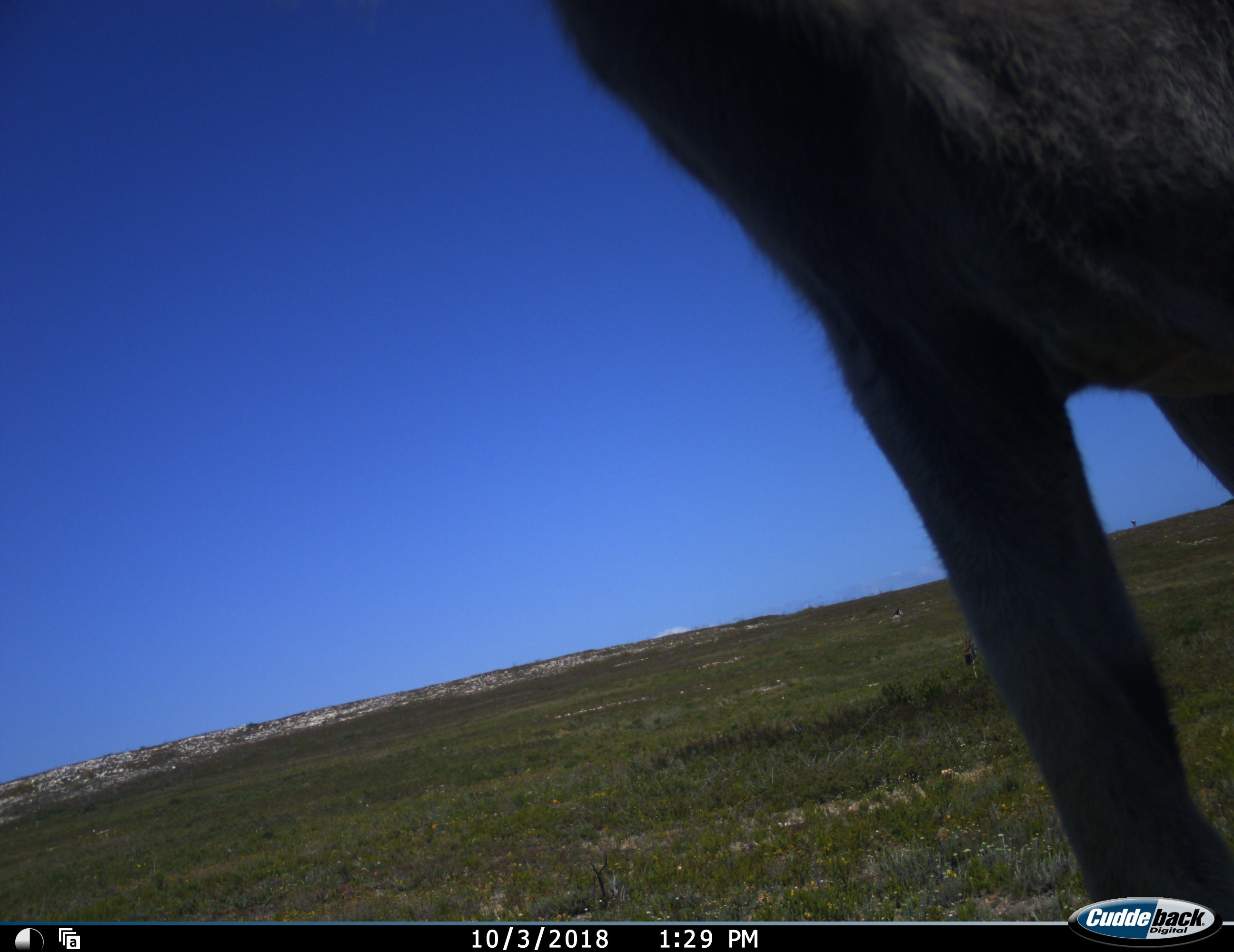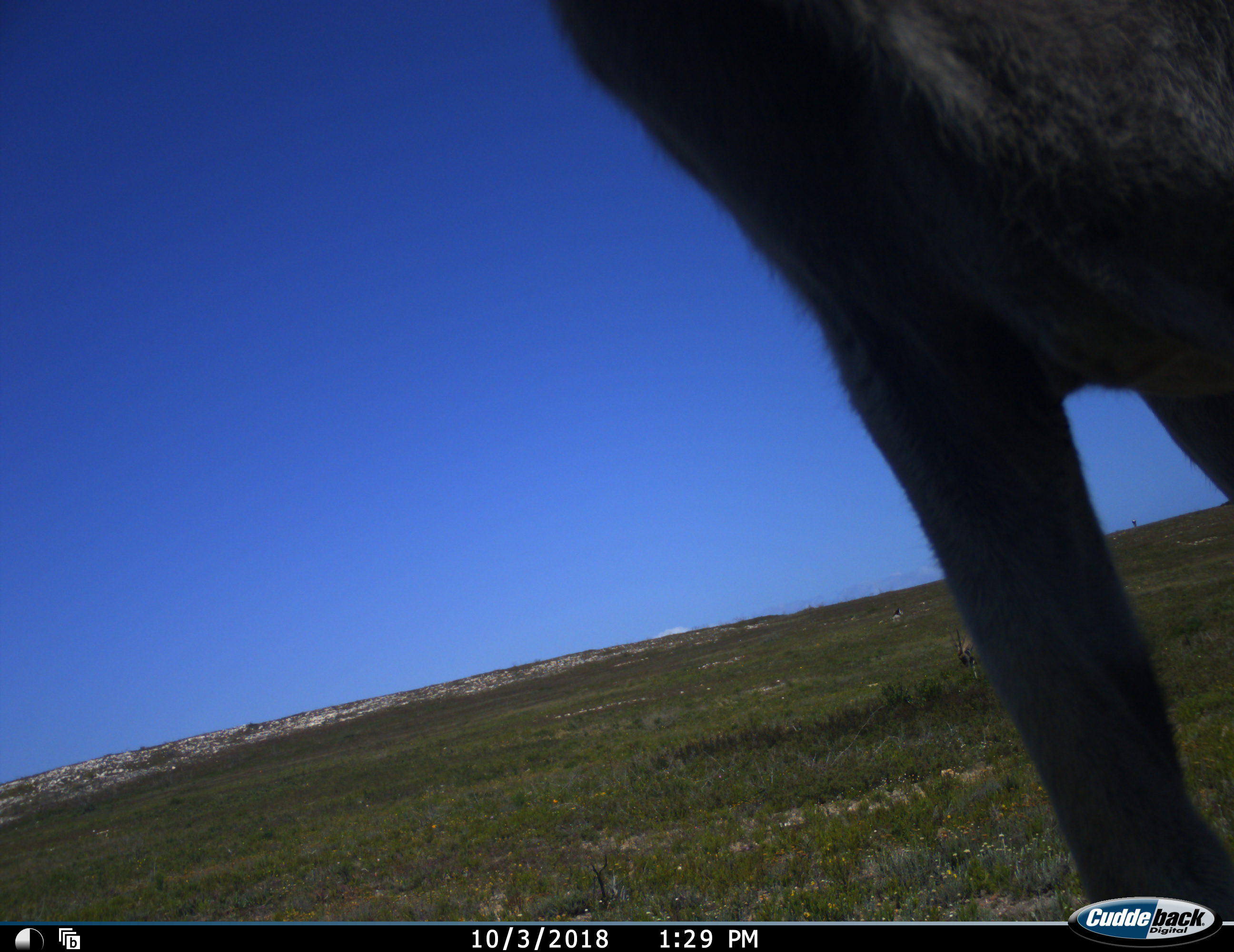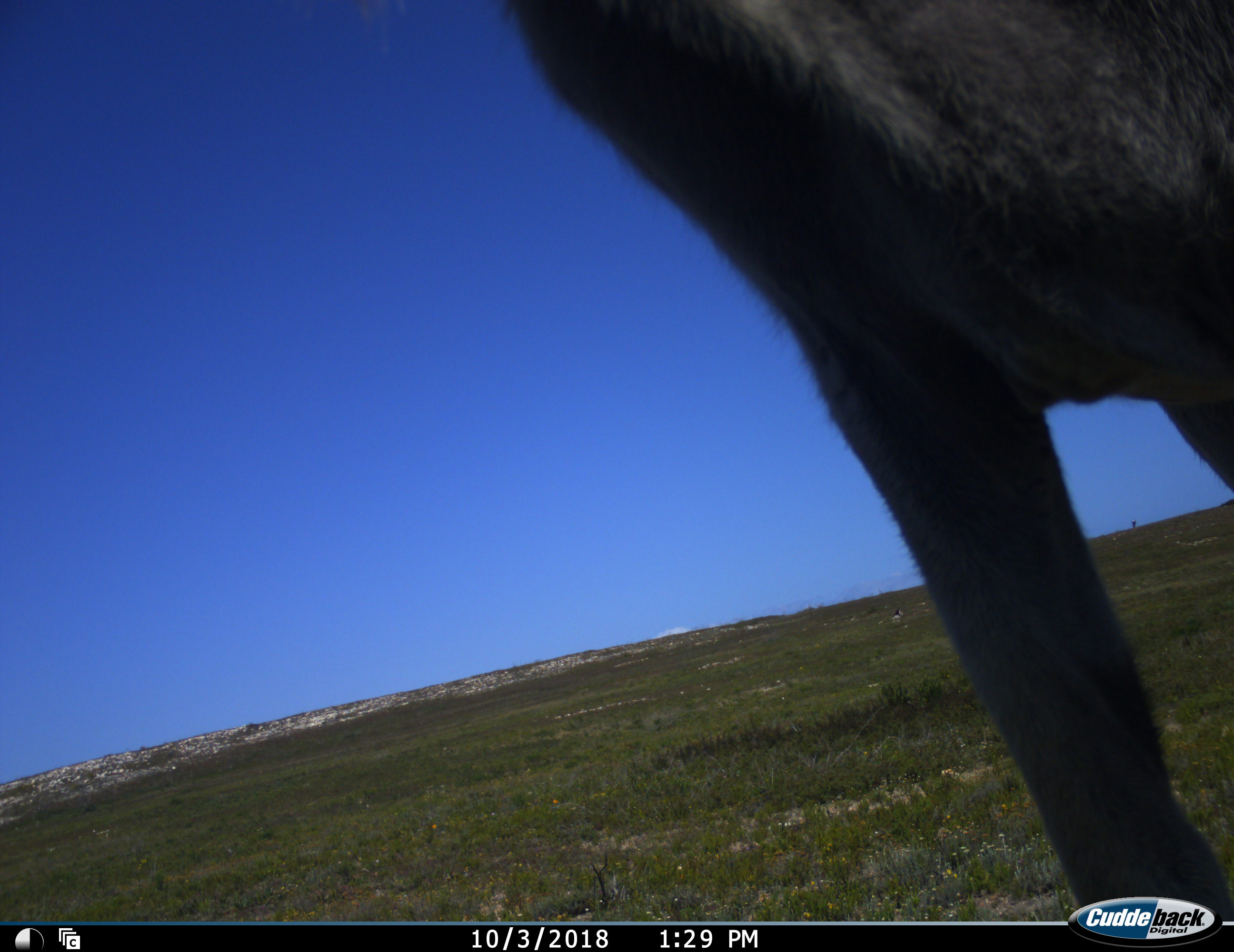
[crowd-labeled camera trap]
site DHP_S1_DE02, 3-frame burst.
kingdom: Animalia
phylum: Chordata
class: Mammalia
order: Artiodactyla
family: Bovidae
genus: Pelea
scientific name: Pelea capreolus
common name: grey rhebok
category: rhebokgrey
Rhebokgrey (grey rhebok) (Pelea capreolus), count 1. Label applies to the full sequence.